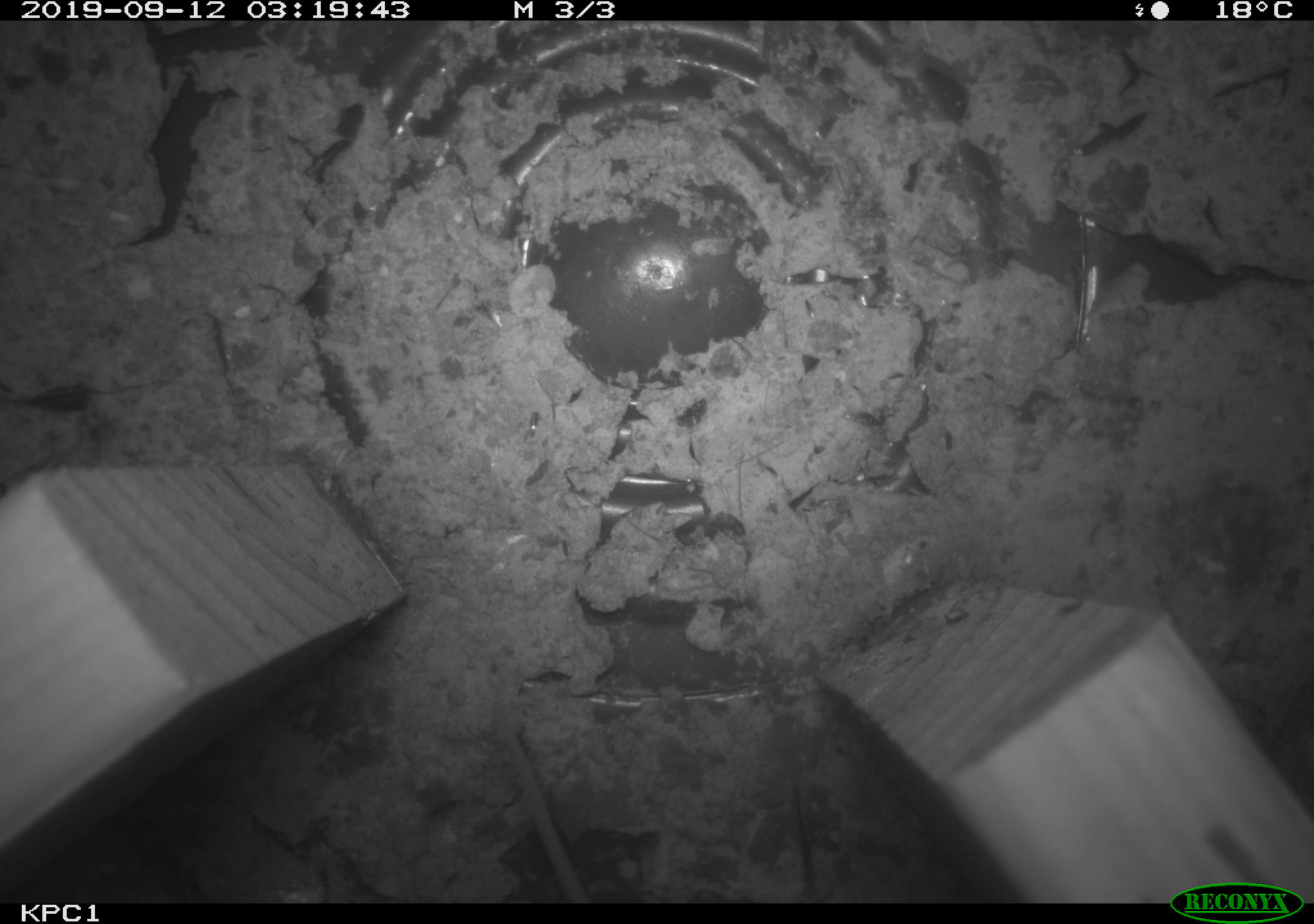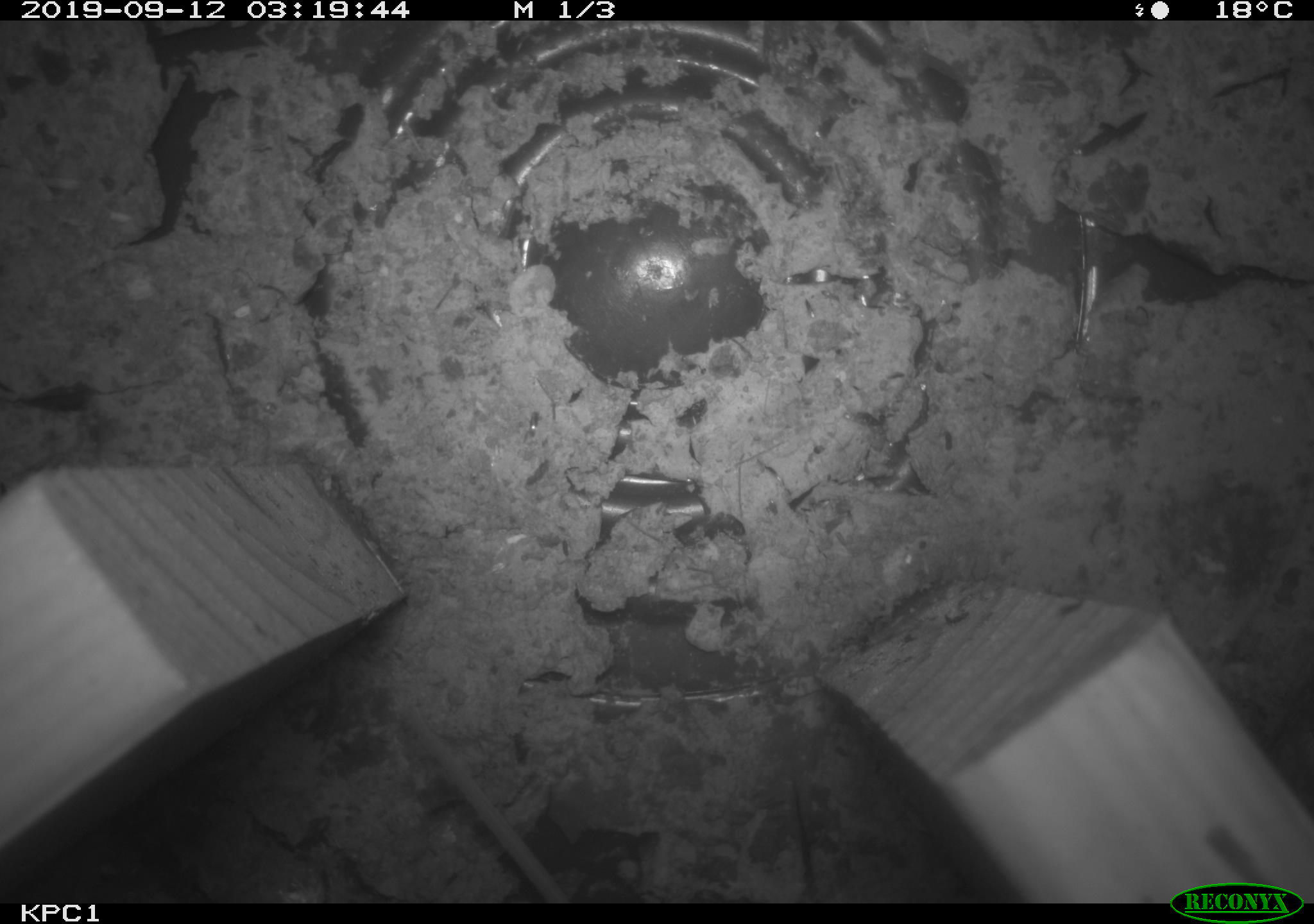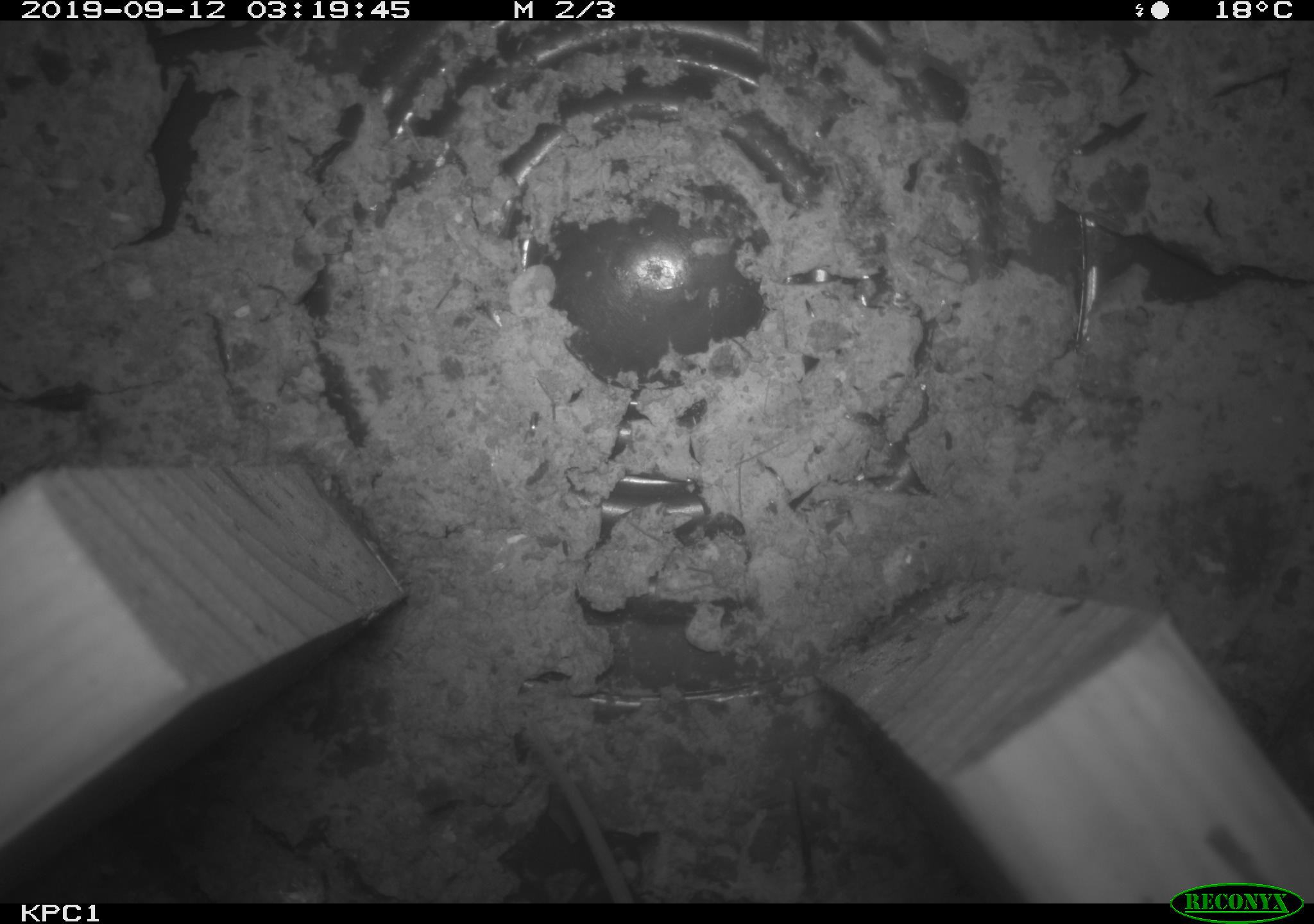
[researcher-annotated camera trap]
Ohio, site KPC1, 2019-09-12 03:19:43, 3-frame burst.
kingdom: Animalia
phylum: Chordata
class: Mammalia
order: Rodentia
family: Cricetidae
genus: Peromyscus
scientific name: Peromyscus leucopus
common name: white-footed mouse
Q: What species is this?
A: White-footed mouse (Peromyscus leucopus).